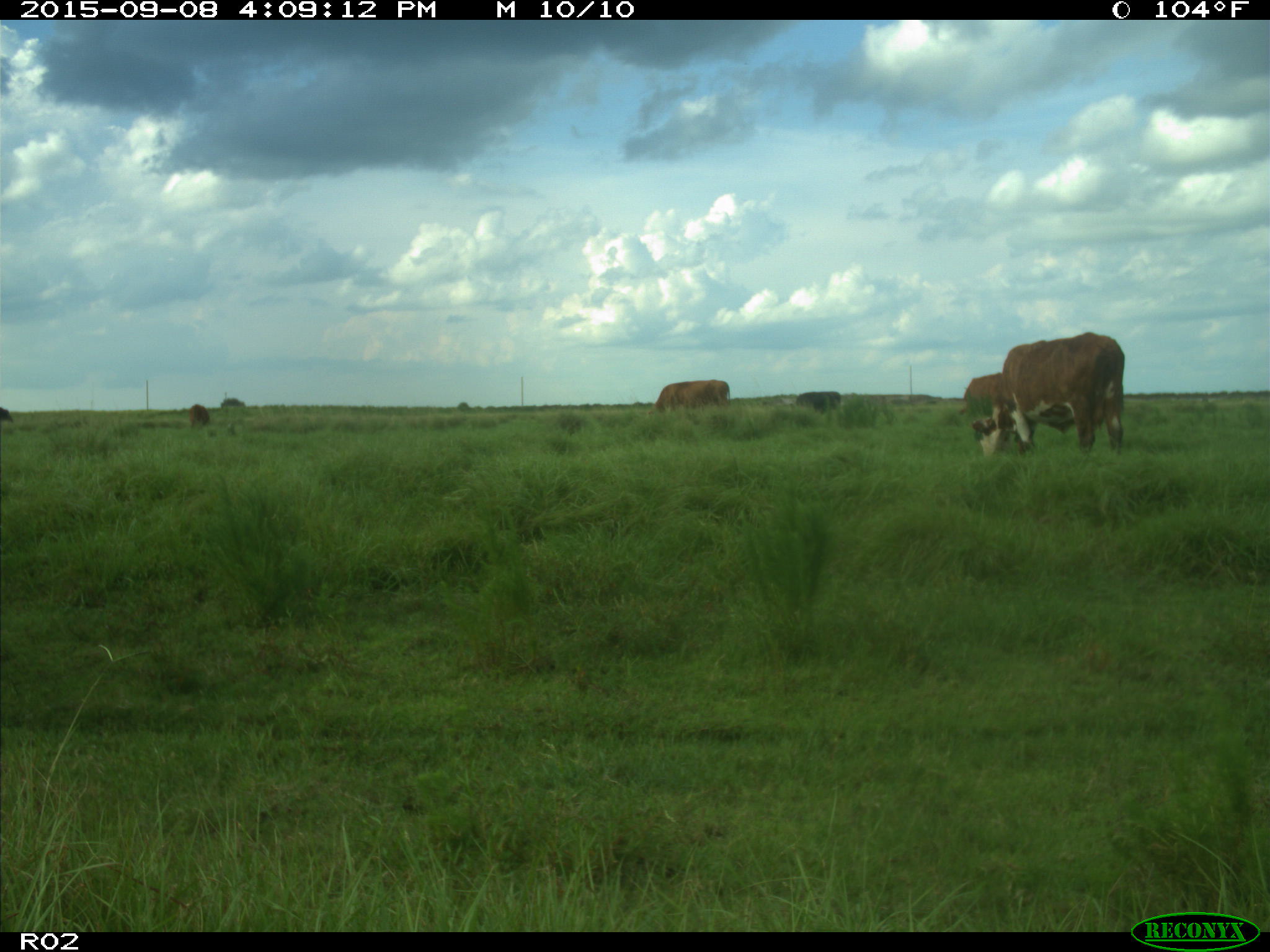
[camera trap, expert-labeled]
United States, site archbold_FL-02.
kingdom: Animalia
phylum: Chordata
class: Mammalia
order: Artiodactyla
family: Bovidae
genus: Bos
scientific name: Bos taurus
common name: domestic cow